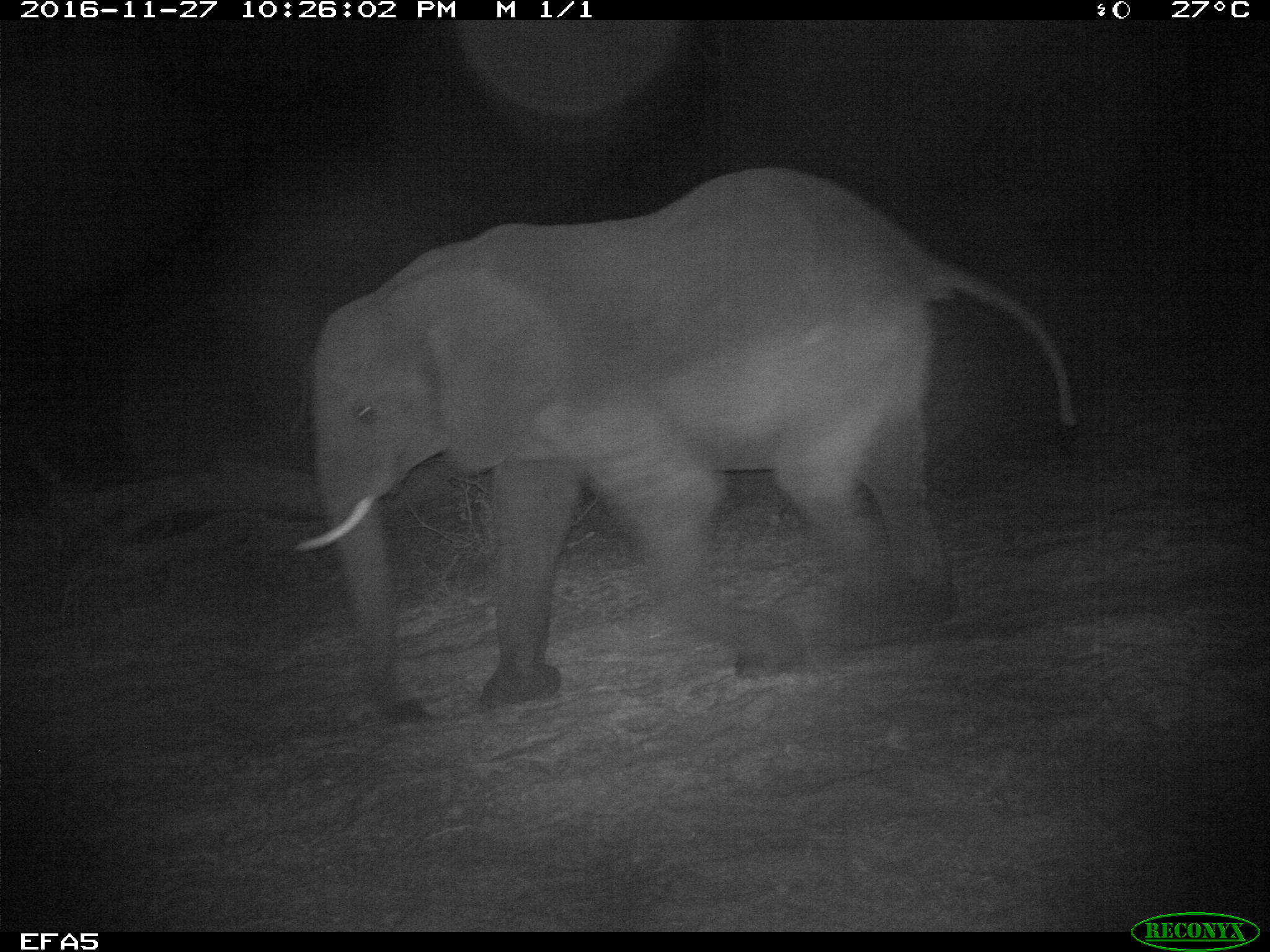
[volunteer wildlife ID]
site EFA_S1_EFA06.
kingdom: Animalia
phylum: Chordata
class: Mammalia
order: Proboscidea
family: Elephantidae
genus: Loxodonta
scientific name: Loxodonta africana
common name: african bush elephant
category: elephant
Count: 1.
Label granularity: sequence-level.